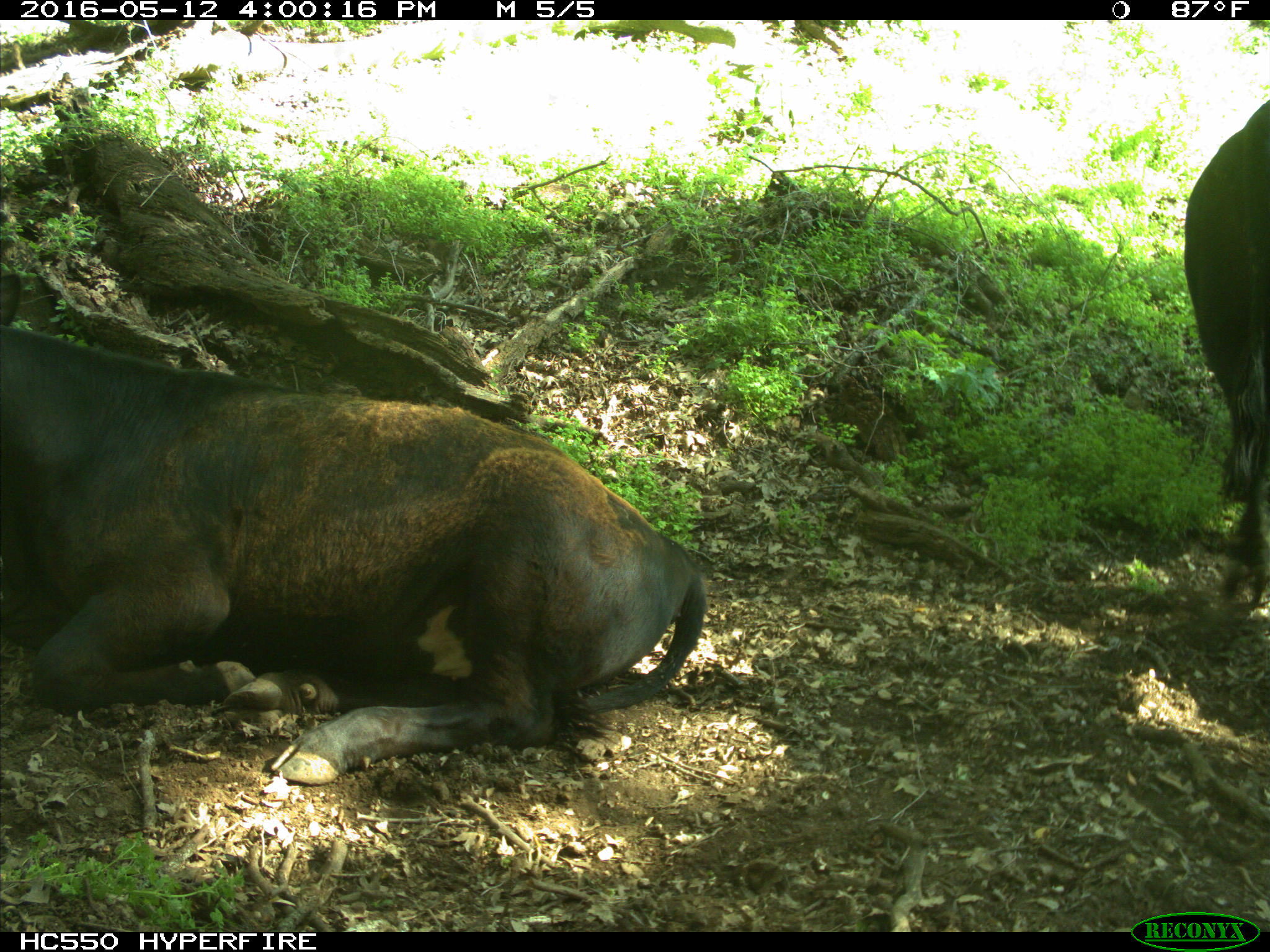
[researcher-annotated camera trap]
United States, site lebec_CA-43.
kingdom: Animalia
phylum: Chordata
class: Mammalia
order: Artiodactyla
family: Bovidae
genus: Bos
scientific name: Bos taurus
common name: domestic cow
Bos taurus (domestic cow).